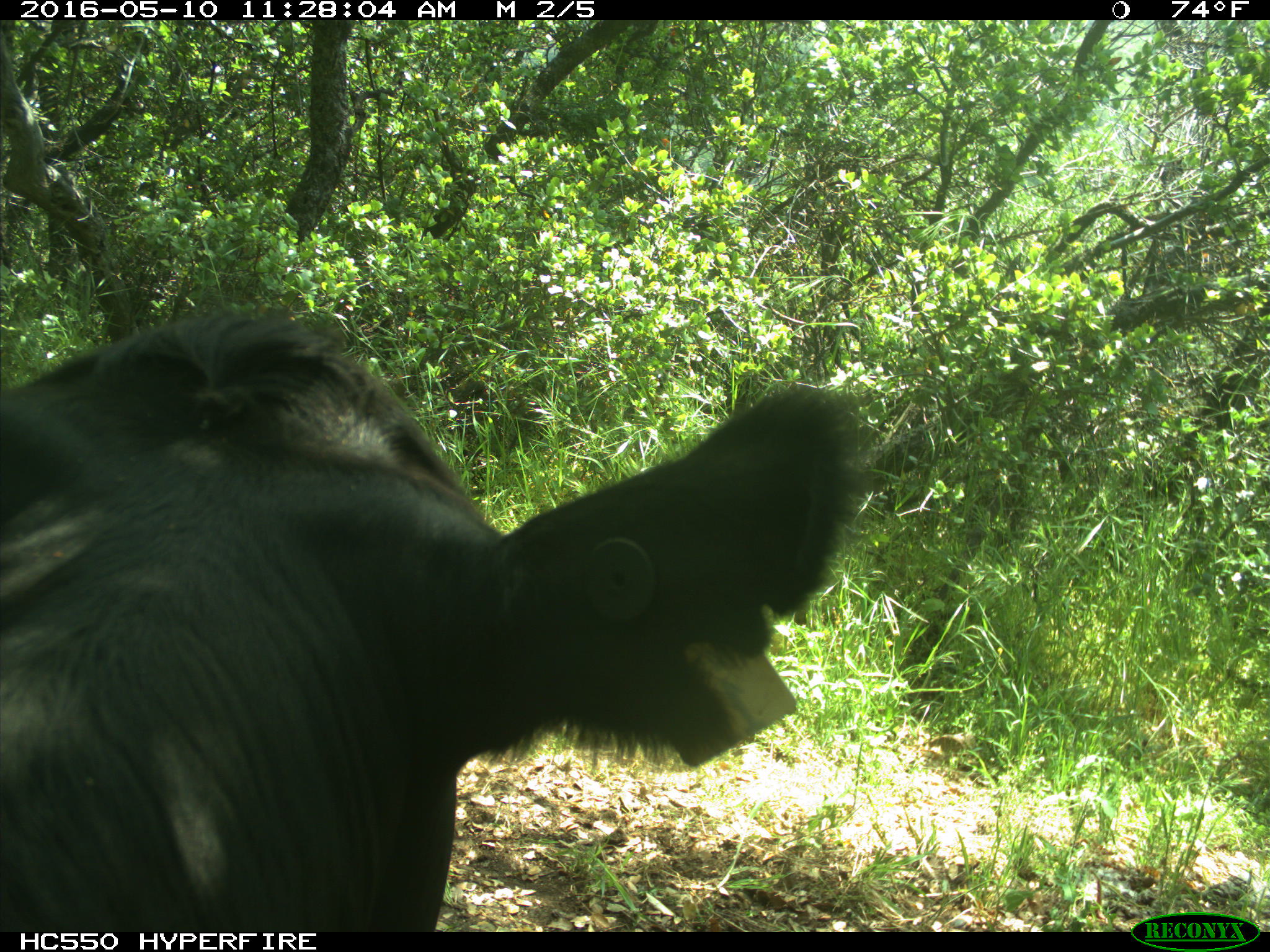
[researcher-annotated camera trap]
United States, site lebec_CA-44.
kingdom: Animalia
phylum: Chordata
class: Mammalia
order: Artiodactyla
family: Bovidae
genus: Bos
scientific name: Bos taurus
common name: domestic cow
Bos taurus (domestic cow).